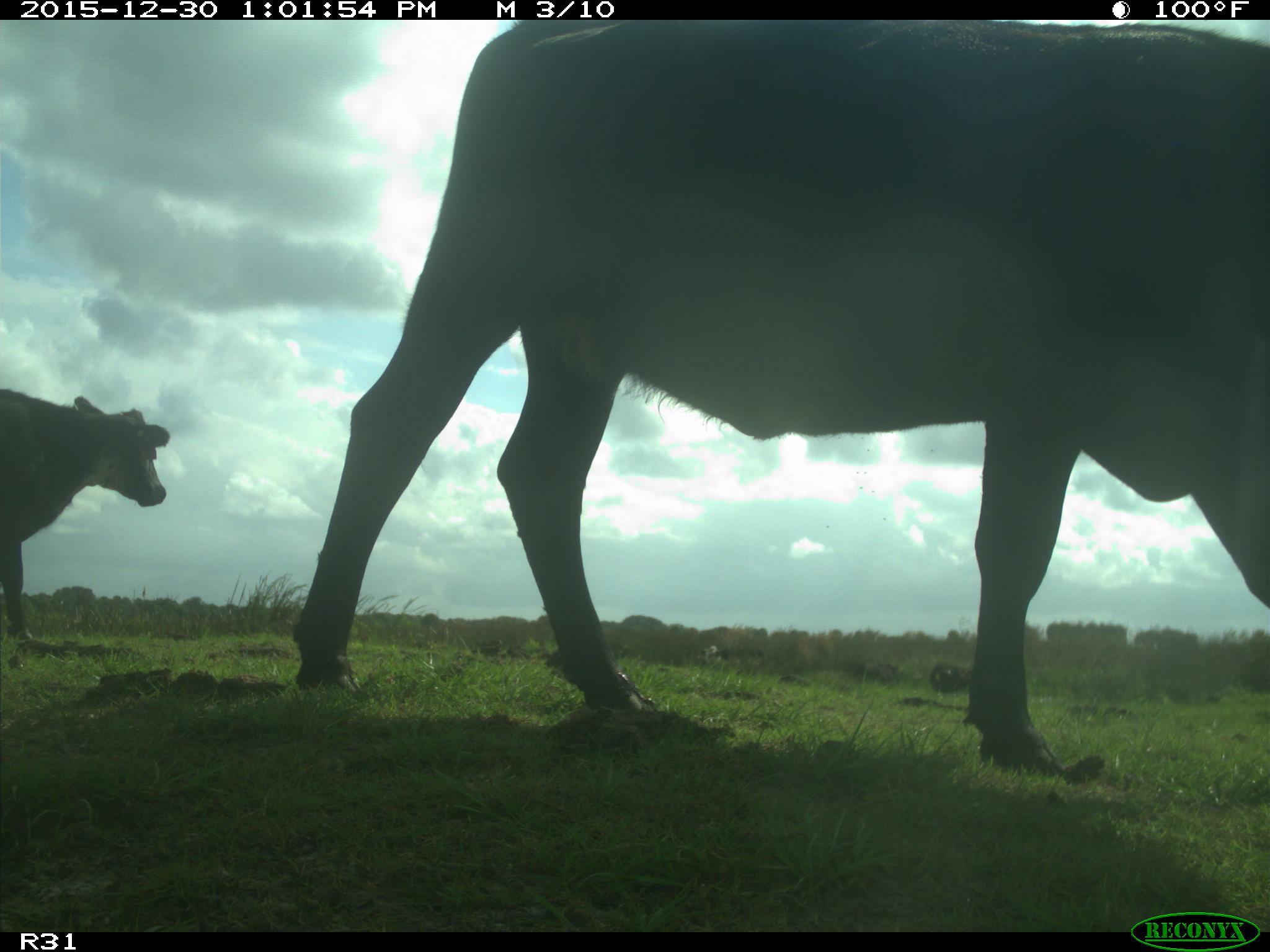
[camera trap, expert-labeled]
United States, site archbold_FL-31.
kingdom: Animalia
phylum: Chordata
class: Mammalia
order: Artiodactyla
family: Bovidae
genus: Bos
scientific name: Bos taurus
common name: domestic cow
Bos taurus (domestic cow).